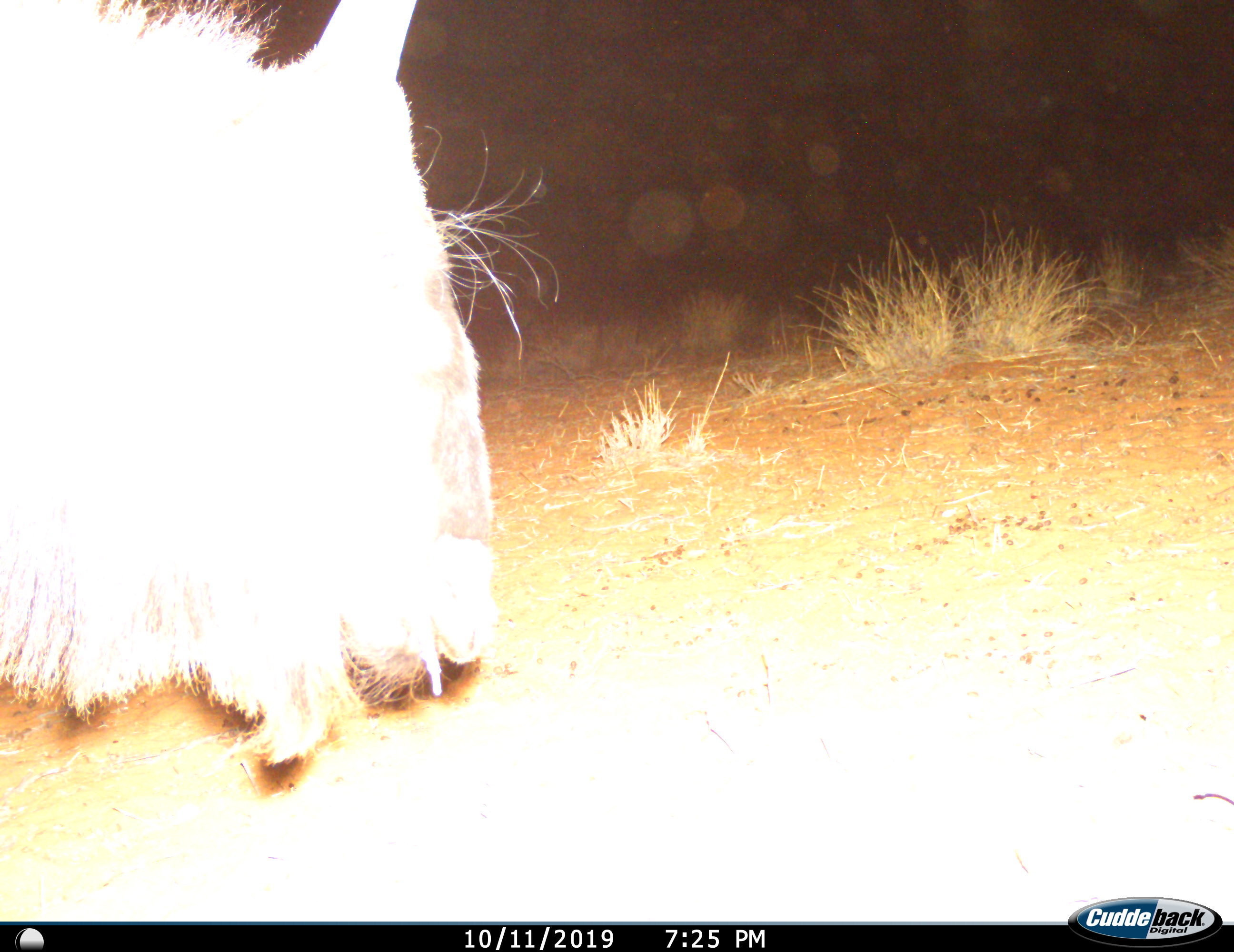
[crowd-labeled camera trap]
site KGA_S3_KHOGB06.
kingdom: Animalia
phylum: Chordata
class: Mammalia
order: Artiodactyla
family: Bovidae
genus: Connochaetes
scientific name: Connochaetes taurinus taurinus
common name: blue wildebeest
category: wildebeestblue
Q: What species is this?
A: Wildebeestblue (blue wildebeest) (Connochaetes taurinus taurinus).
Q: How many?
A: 1.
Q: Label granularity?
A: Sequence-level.